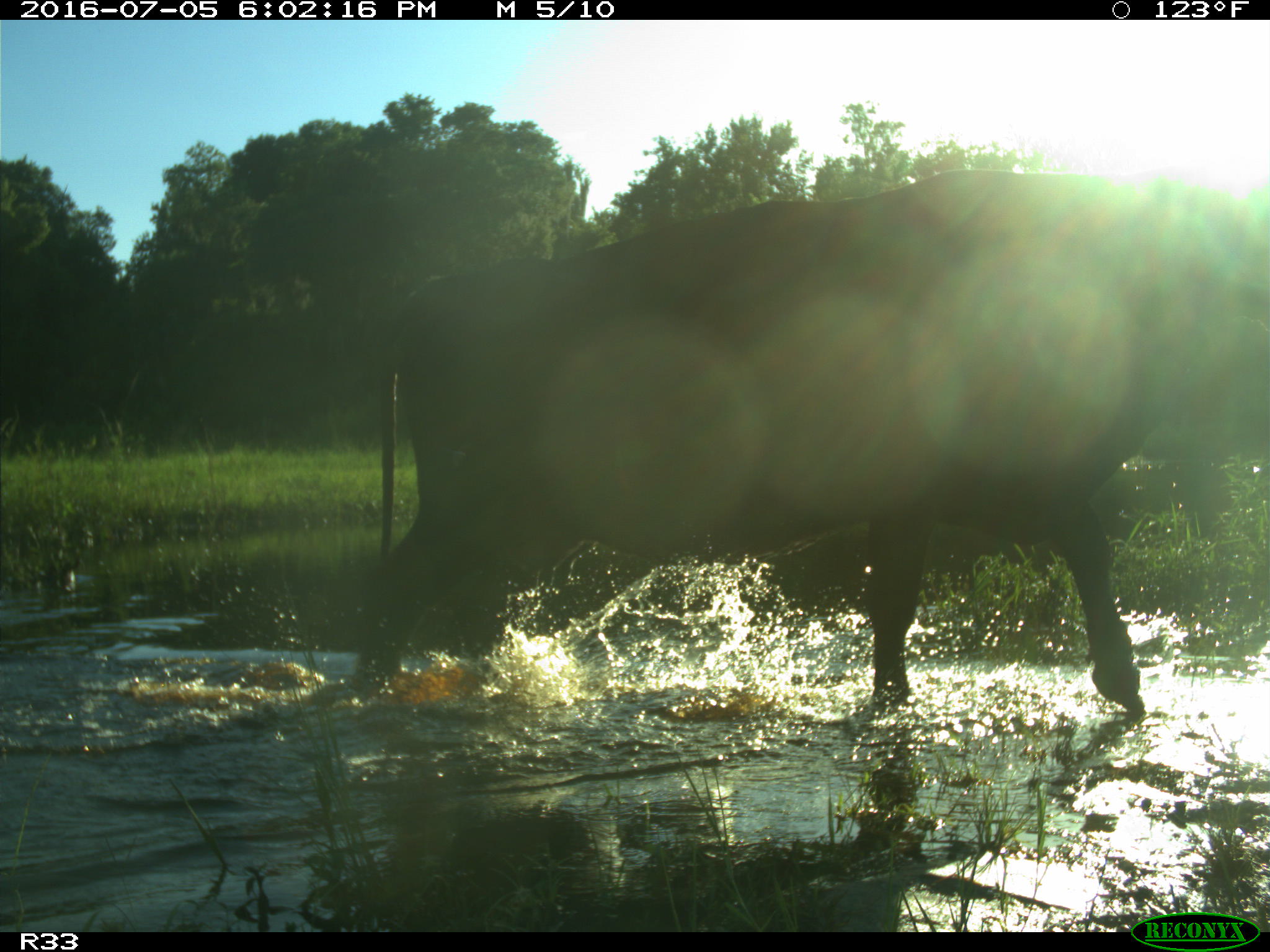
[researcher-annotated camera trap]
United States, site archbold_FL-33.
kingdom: Animalia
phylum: Chordata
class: Mammalia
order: Artiodactyla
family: Bovidae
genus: Bos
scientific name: Bos taurus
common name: domestic cow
Bos taurus (domestic cow).